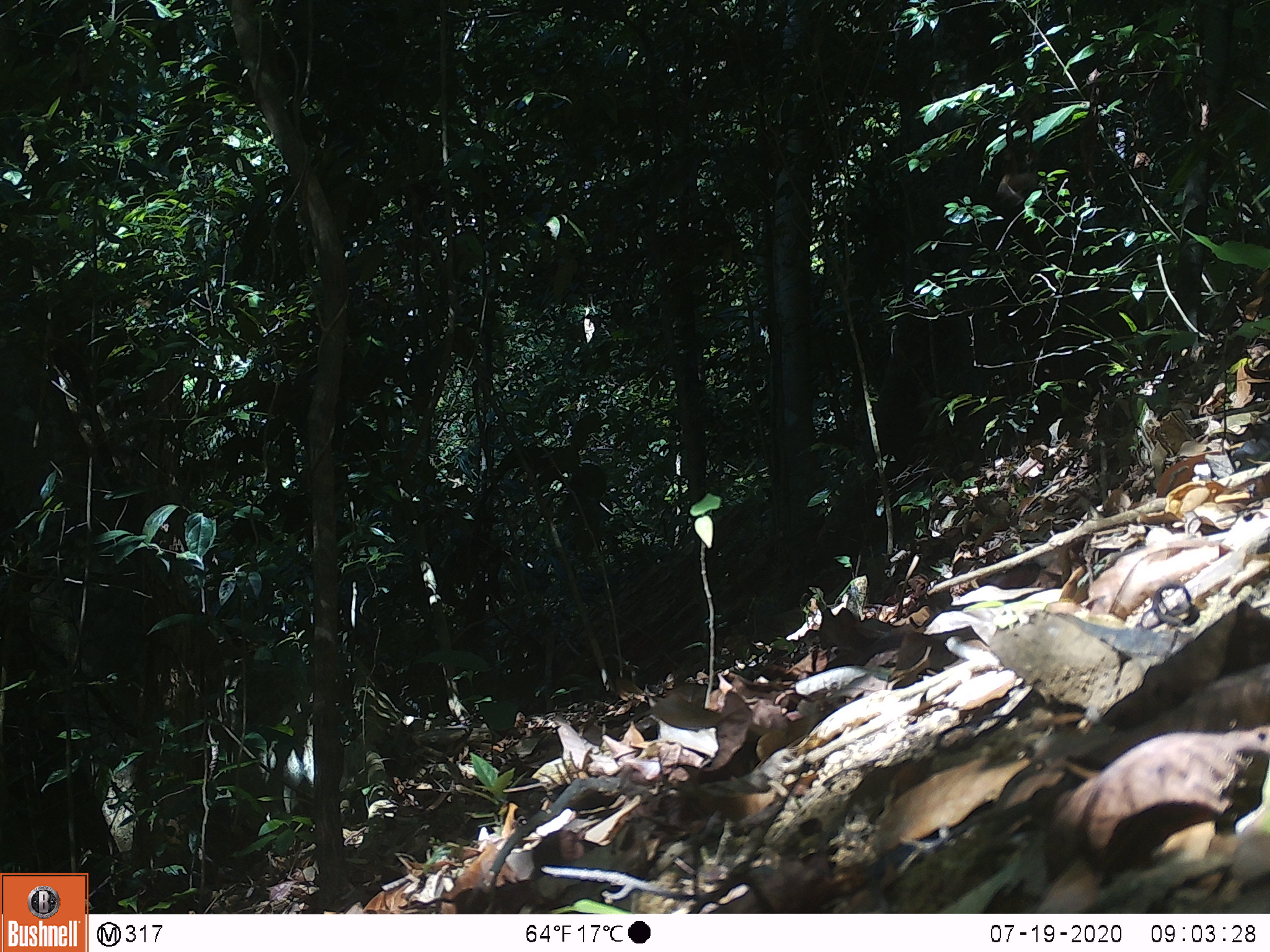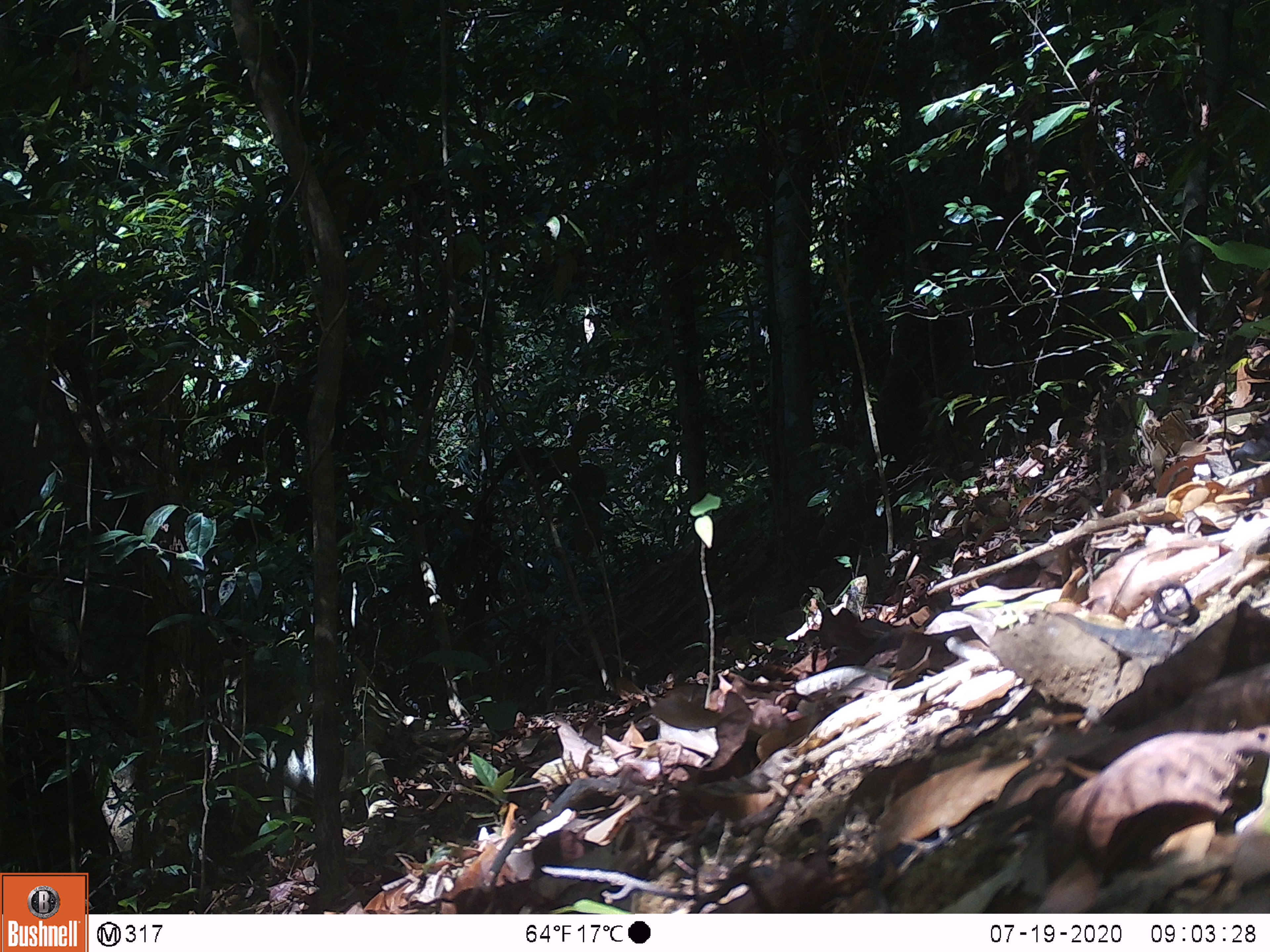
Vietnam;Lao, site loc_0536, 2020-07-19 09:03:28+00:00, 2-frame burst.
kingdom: Animalia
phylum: Chordata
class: Mammalia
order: Primates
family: Cercopithecidae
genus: Macaca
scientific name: Macaca arctoides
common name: stump-tailed macaque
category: stump tailed macaque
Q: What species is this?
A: Stump tailed macaque (stump-tailed macaque) (Macaca arctoides).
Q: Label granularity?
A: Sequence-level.